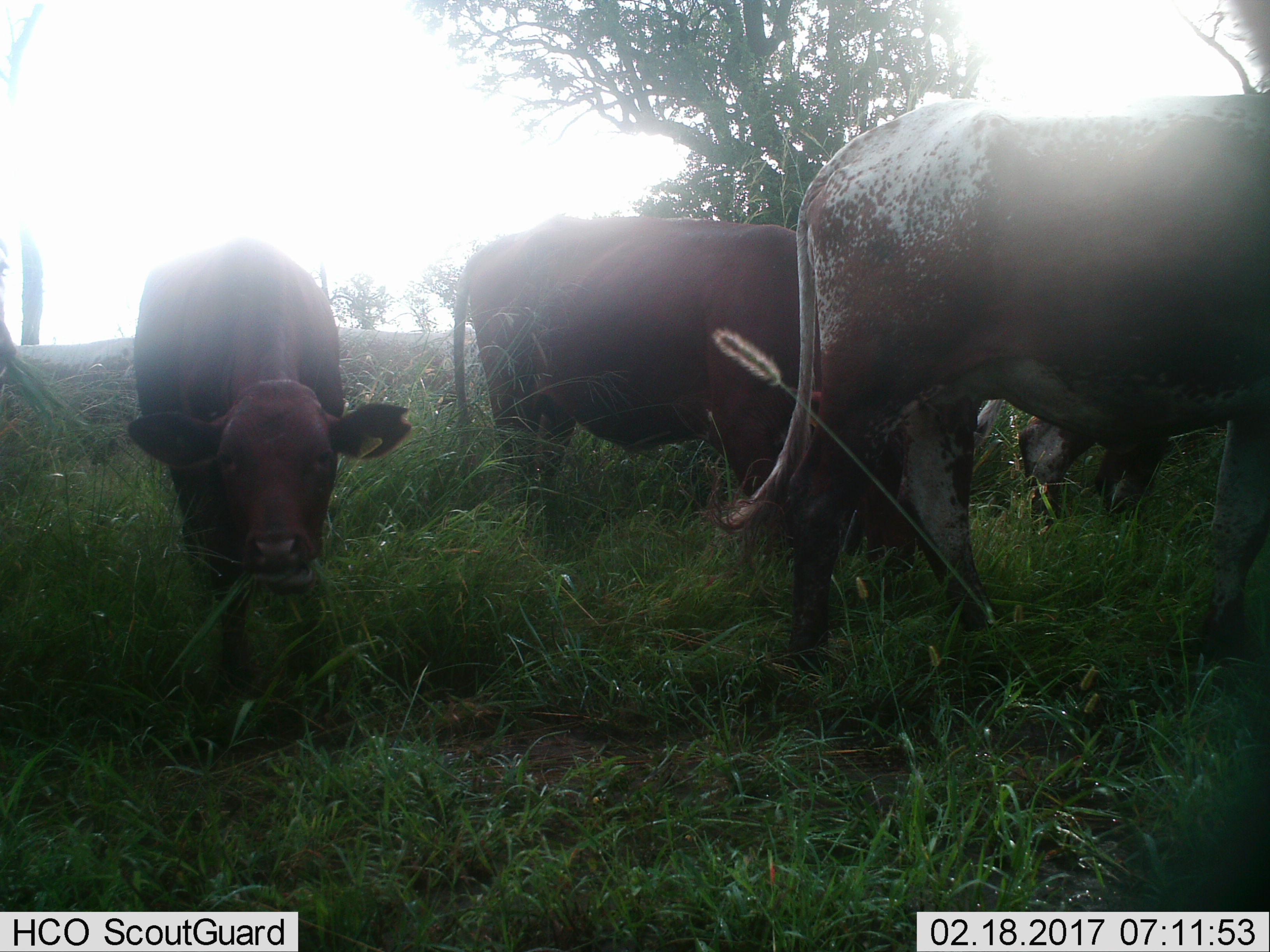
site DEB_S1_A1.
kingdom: Animalia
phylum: Chordata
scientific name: Vertebrata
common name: domestic animal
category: domesticanimal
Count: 4.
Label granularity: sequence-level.